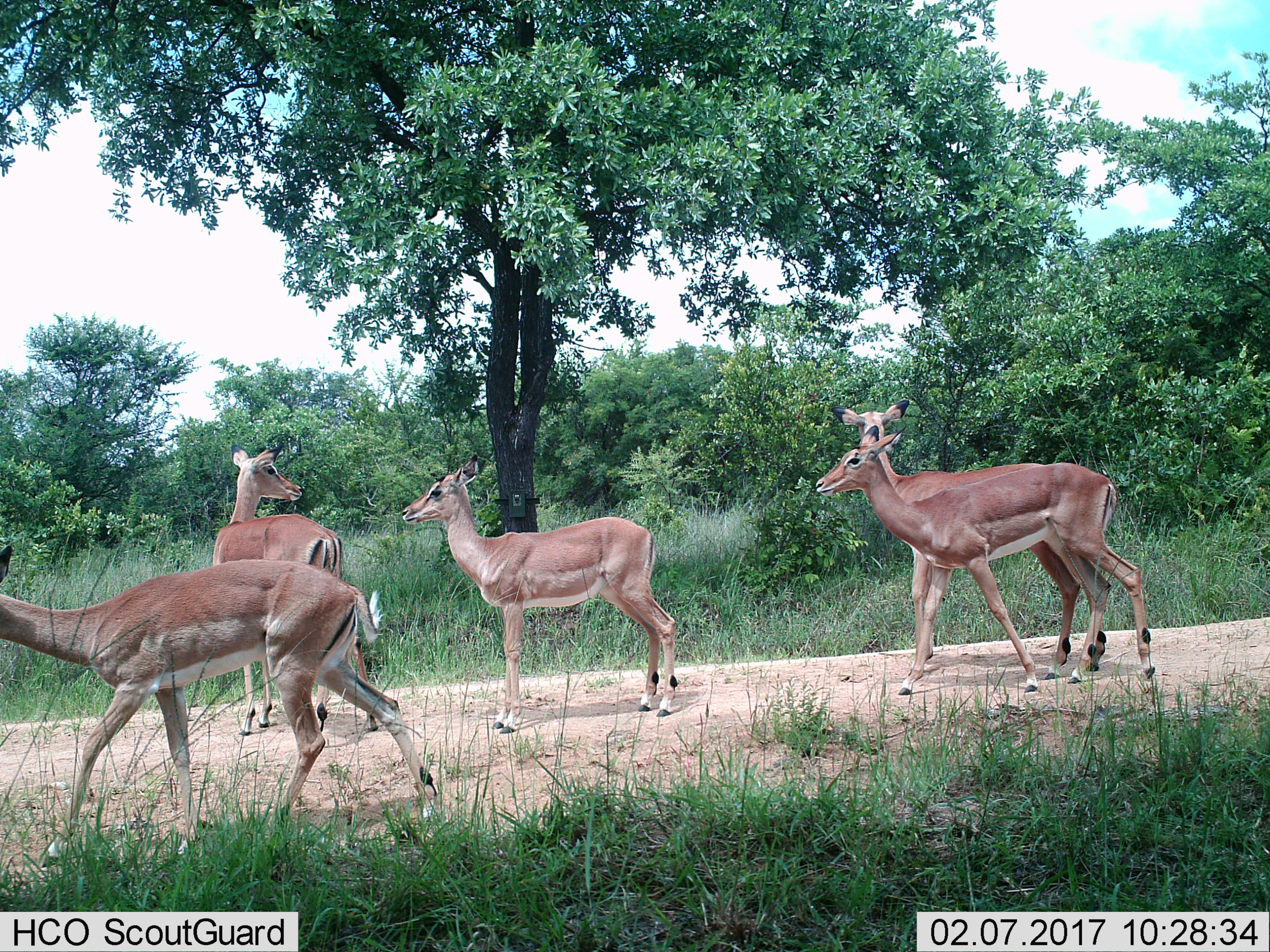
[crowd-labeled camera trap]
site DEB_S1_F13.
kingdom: Animalia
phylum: Chordata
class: Mammalia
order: Artiodactyla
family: Bovidae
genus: Aepyceros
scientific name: Aepyceros melampus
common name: impala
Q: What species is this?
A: Impala (Aepyceros melampus).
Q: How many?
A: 5.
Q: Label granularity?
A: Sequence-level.